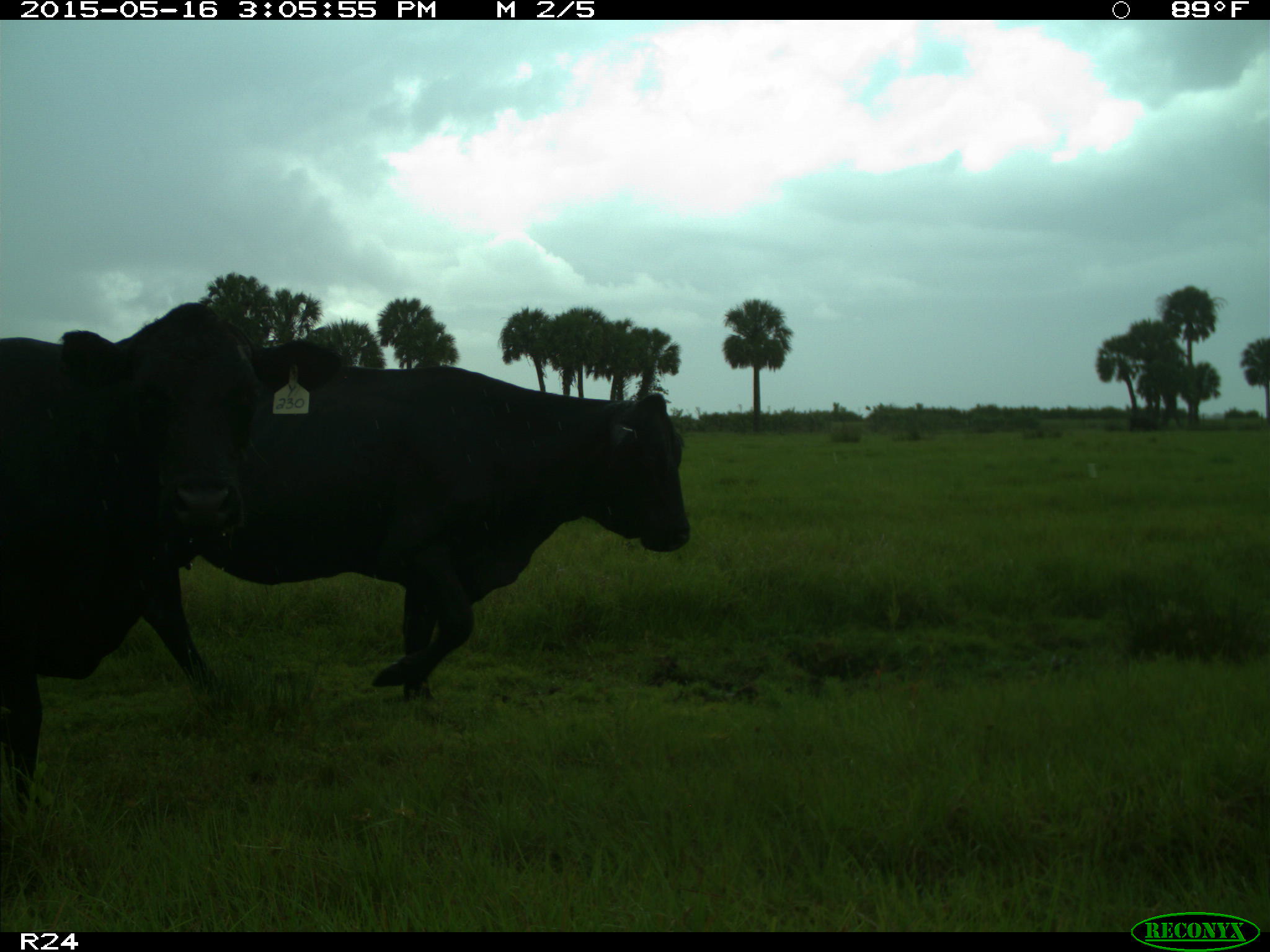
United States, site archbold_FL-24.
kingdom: Animalia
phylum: Chordata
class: Mammalia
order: Artiodactyla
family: Bovidae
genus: Bos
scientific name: Bos taurus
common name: domestic cow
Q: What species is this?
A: Bos taurus (domestic cow).